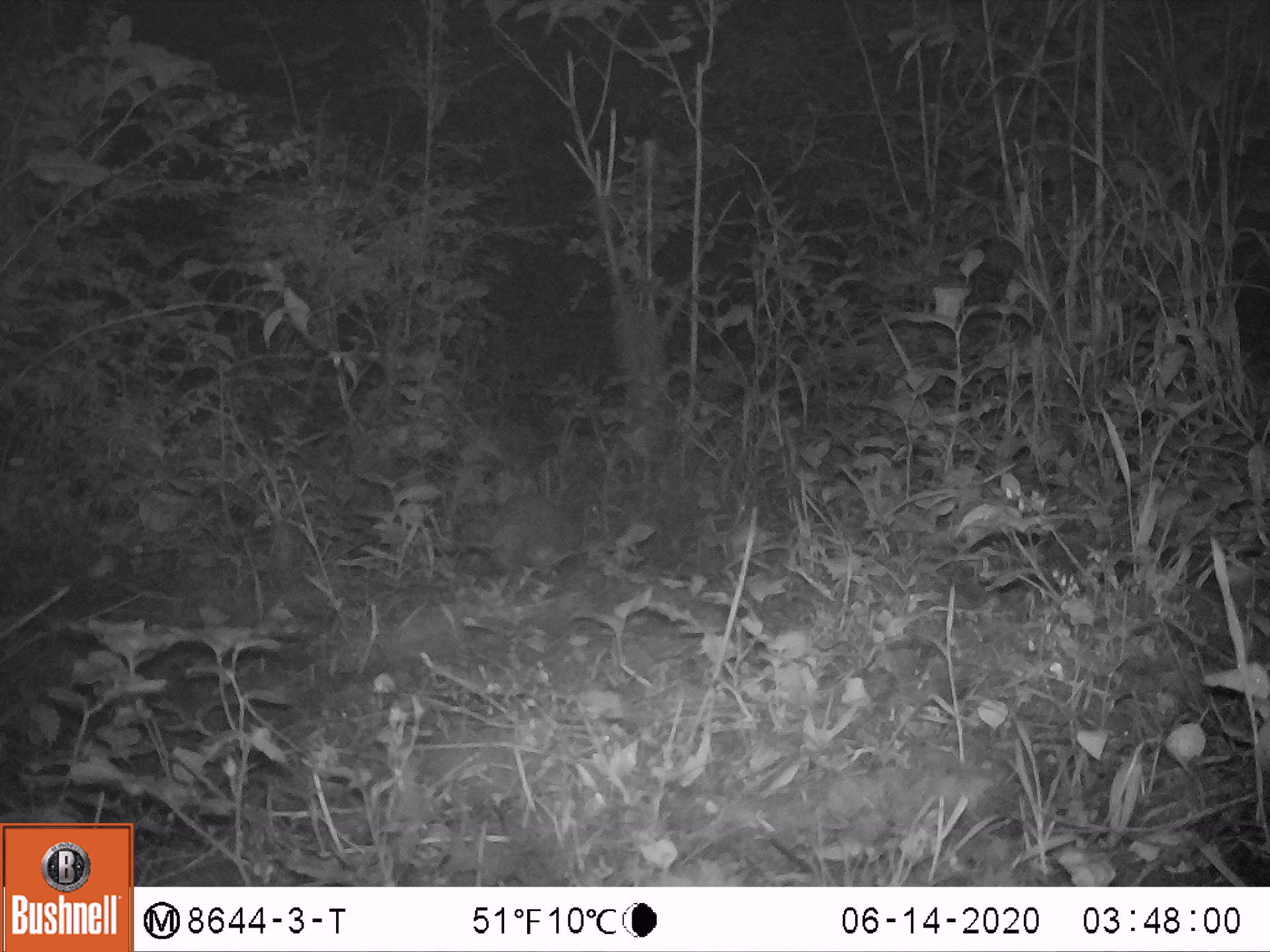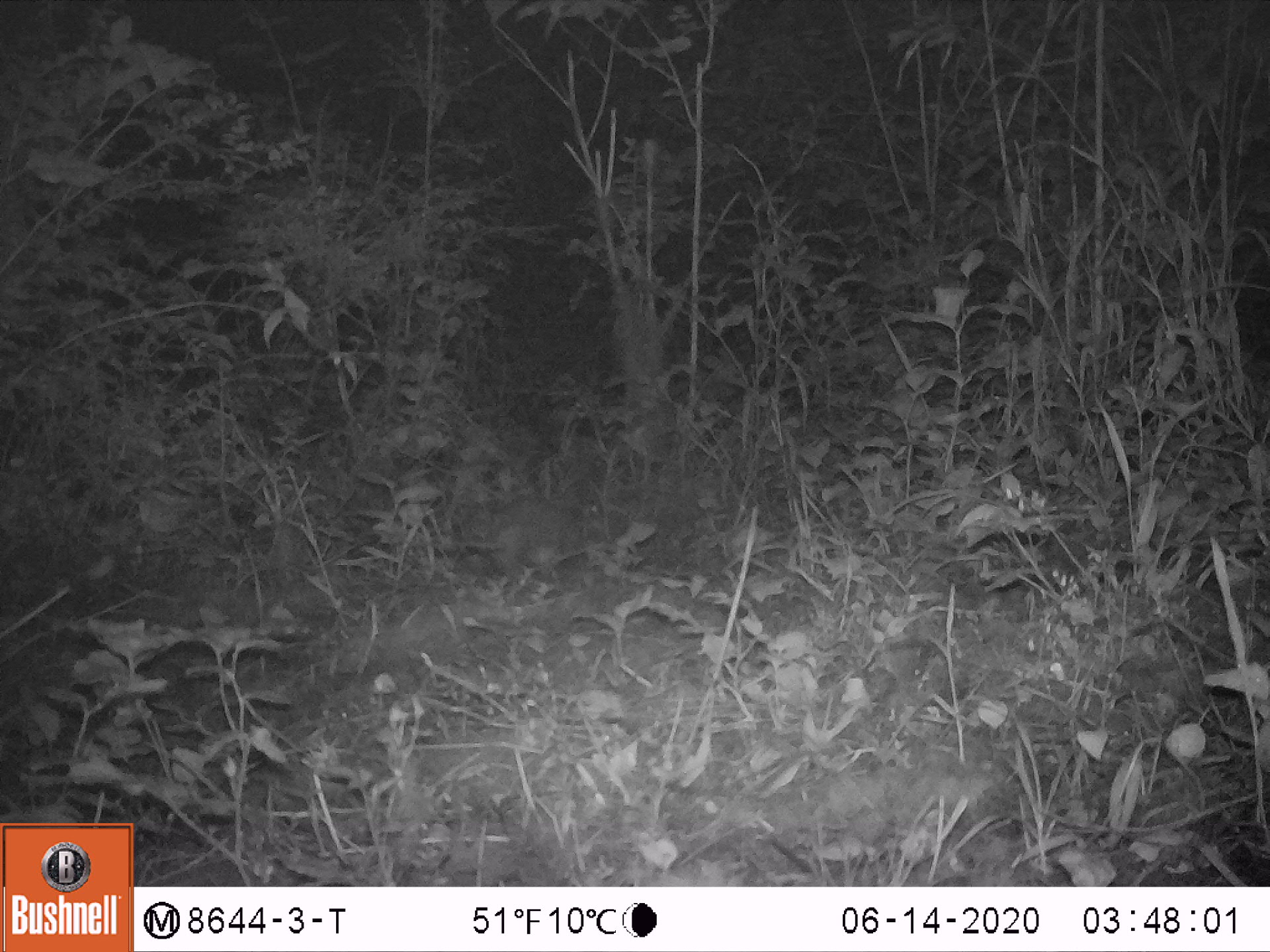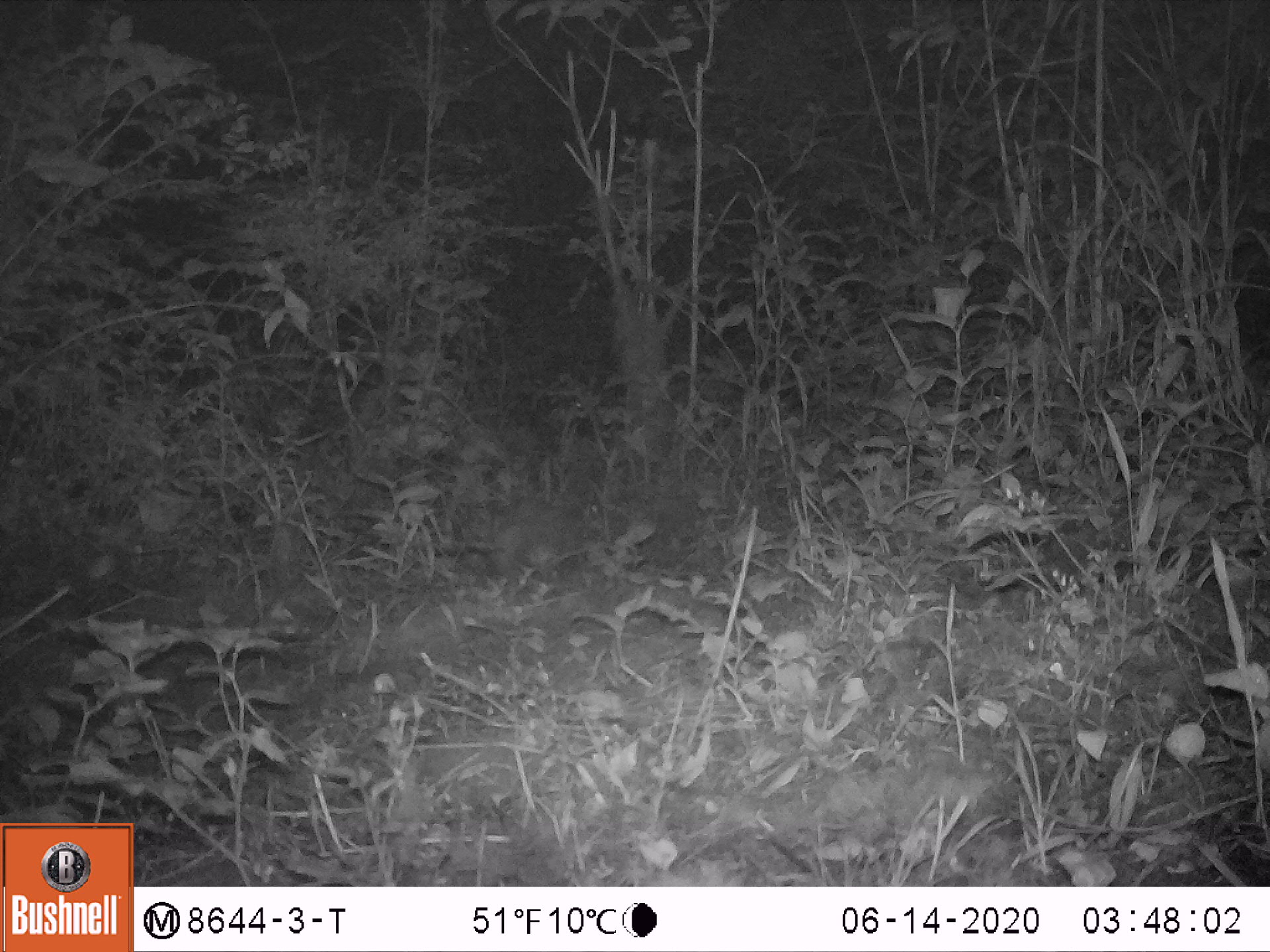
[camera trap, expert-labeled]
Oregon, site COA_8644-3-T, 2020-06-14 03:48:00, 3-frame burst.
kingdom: Animalia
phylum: Chordata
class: Mammalia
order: Lagomorpha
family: Leporidae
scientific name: Leporidae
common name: hares and rabbits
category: leporidae family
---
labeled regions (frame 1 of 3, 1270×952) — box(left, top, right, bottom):
leporidae family: box(457, 489, 596, 583)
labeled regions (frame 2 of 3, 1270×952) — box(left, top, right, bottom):
leporidae family: box(470, 481, 631, 586)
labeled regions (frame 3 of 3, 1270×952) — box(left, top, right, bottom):
leporidae family: box(483, 484, 626, 586)